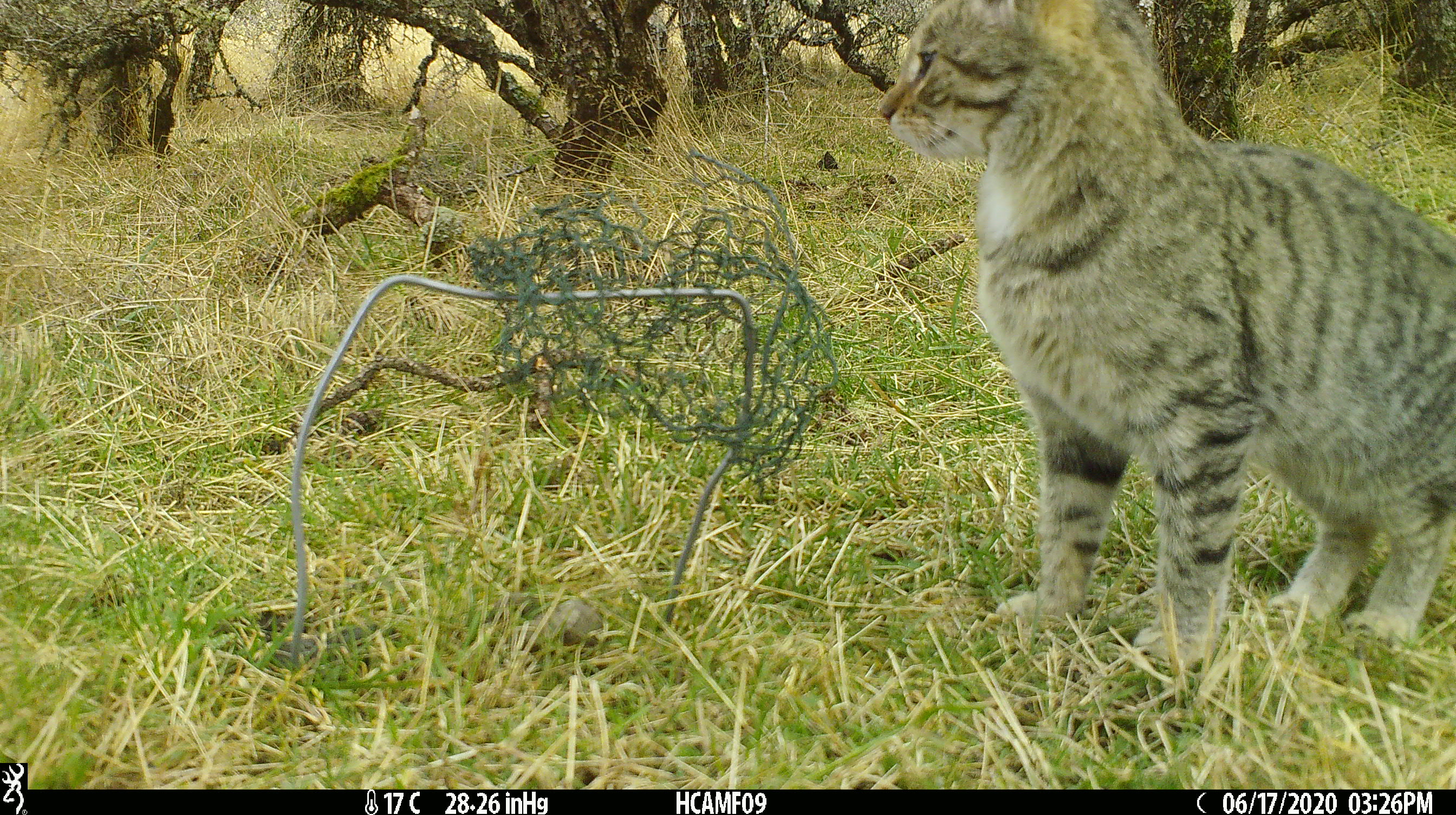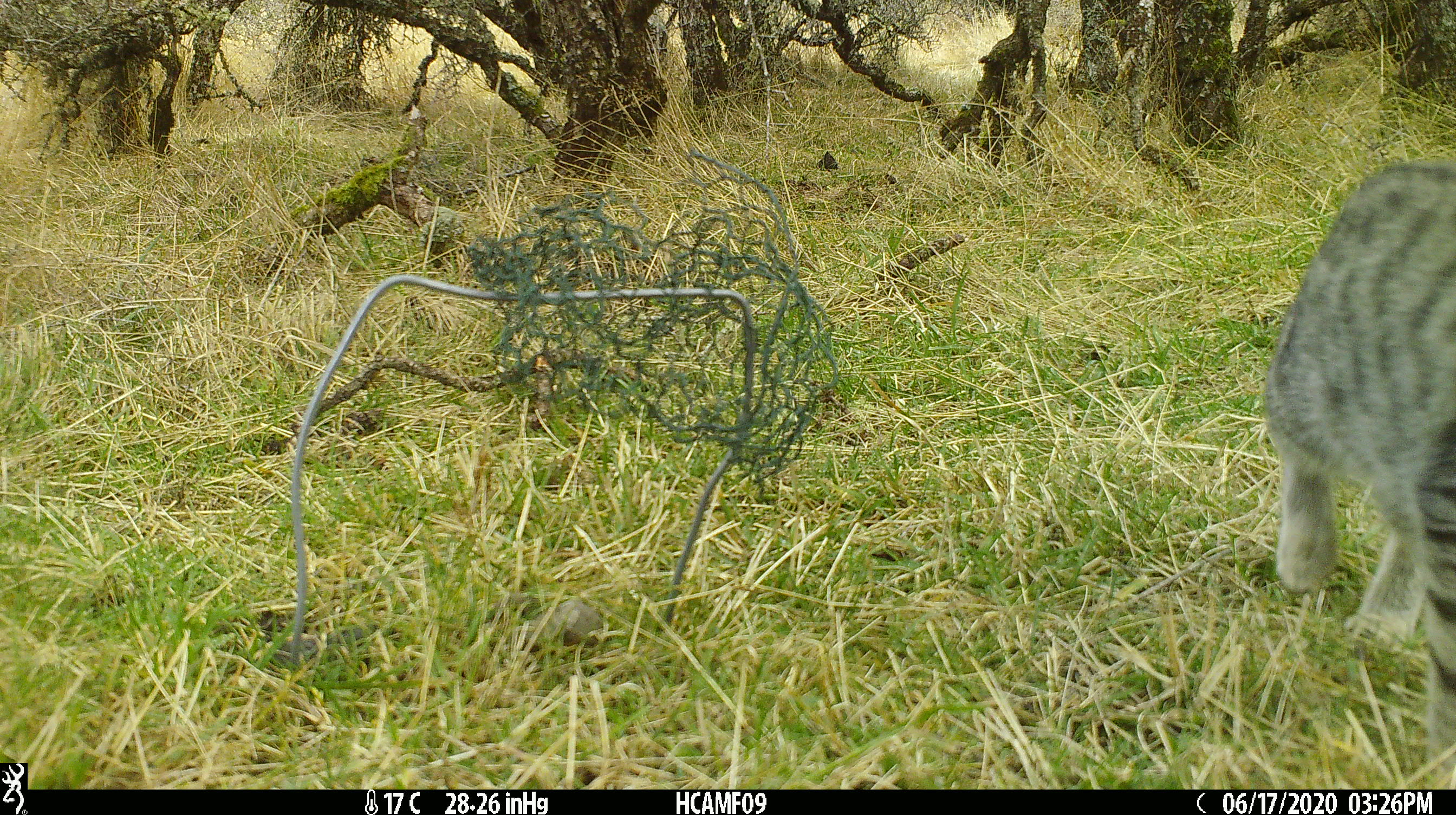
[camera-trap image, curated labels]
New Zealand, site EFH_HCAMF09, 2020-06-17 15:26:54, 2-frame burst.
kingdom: Animalia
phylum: Chordata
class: Mammalia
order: Carnivora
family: Felidae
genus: Felis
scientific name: Felis catus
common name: domestic cat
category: cat